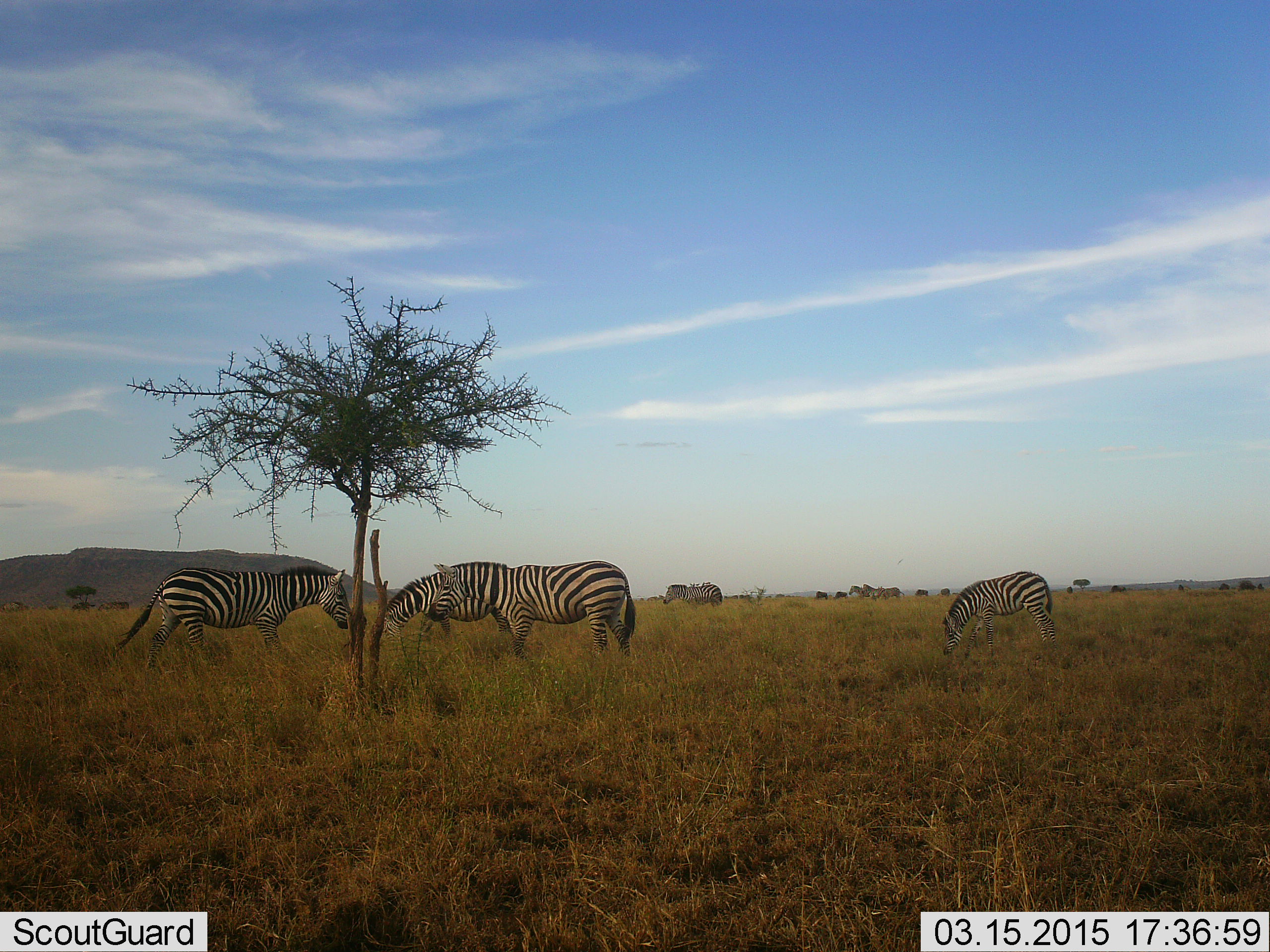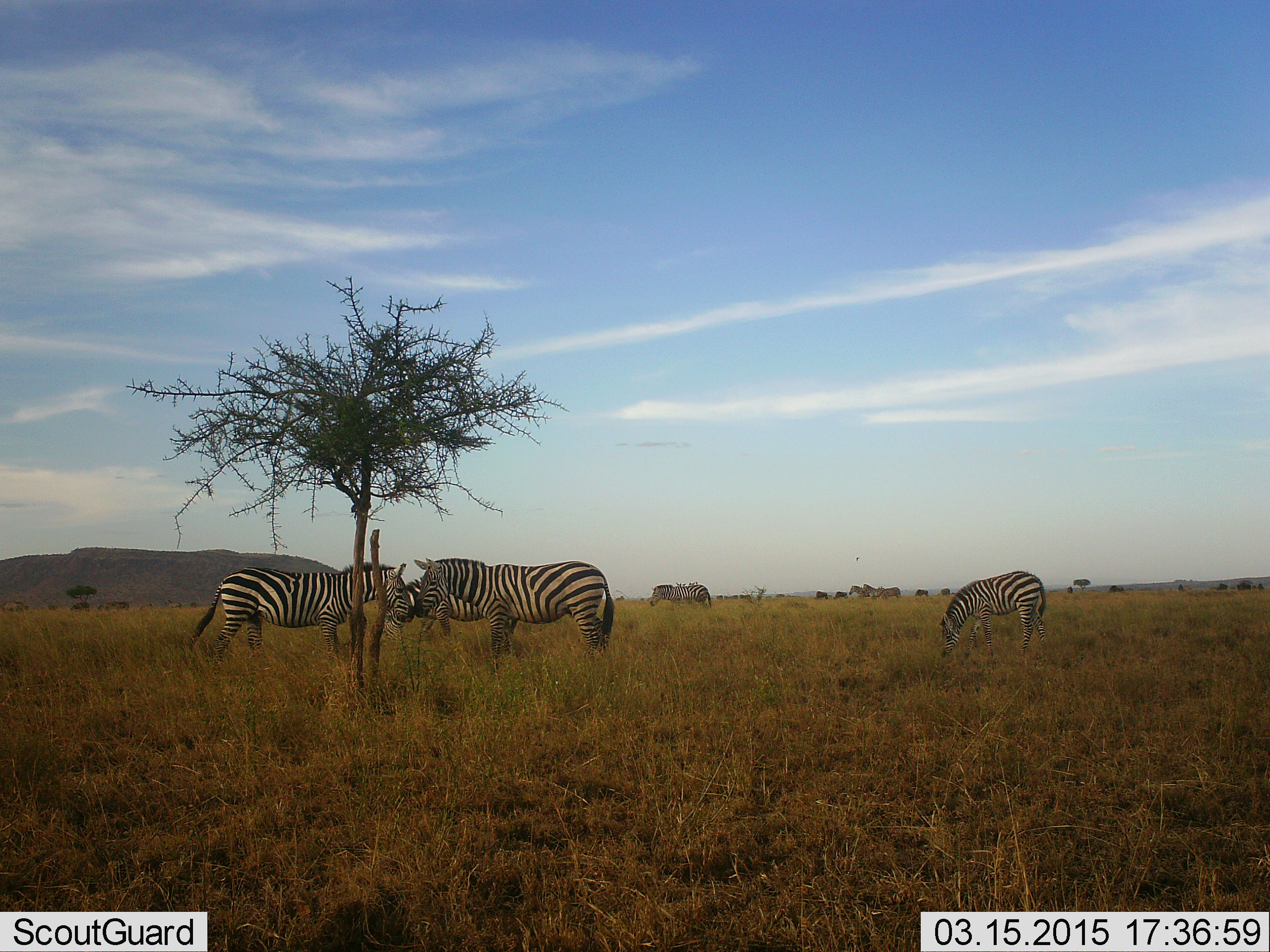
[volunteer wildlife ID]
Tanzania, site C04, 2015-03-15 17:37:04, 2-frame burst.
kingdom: Animalia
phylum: Chordata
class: Mammalia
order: Perissodactyla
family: Equidae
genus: Equus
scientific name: Equus quagga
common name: plains zebra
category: zebra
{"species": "zebra (plains zebra) (Equus quagga)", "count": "6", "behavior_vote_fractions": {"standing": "64%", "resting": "7%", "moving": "43%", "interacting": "21%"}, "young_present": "7%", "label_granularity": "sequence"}